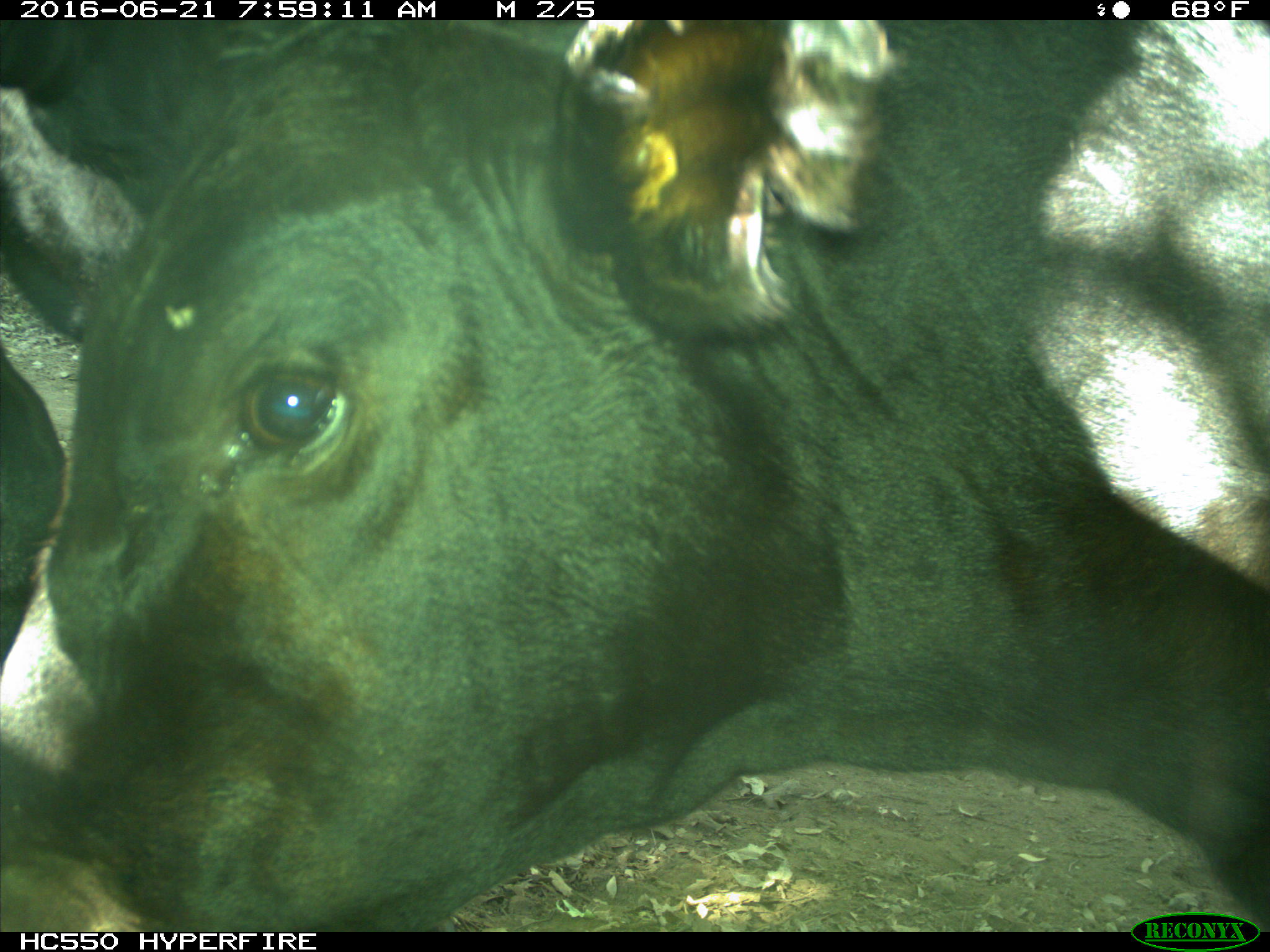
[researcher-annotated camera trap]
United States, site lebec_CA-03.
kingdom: Animalia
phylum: Chordata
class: Mammalia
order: Artiodactyla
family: Bovidae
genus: Bos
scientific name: Bos taurus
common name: domestic cow